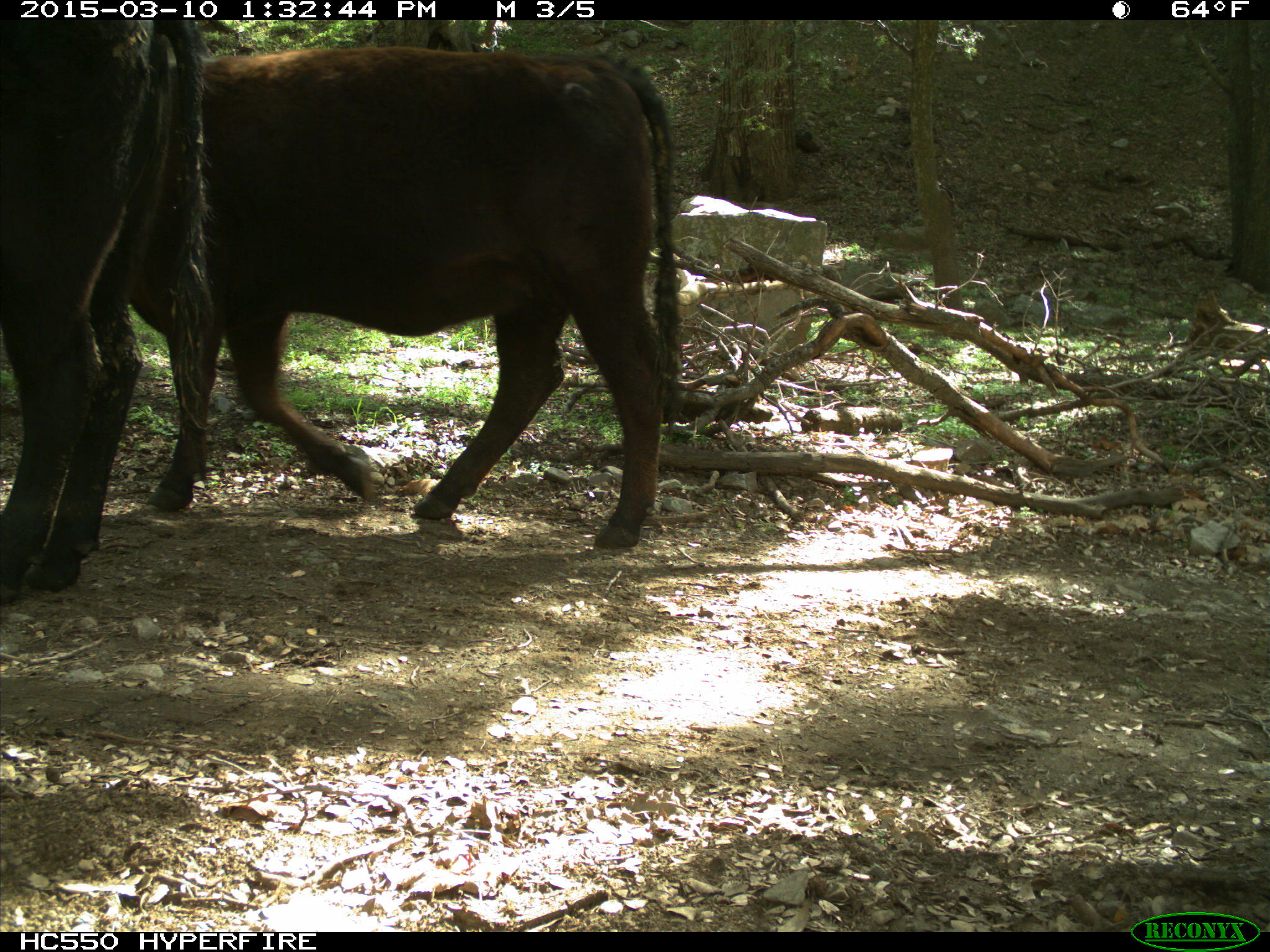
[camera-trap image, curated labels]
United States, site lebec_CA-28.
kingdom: Animalia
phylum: Chordata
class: Mammalia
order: Artiodactyla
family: Bovidae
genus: Bos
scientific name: Bos taurus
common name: domestic cow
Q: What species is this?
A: Bos taurus (domestic cow).